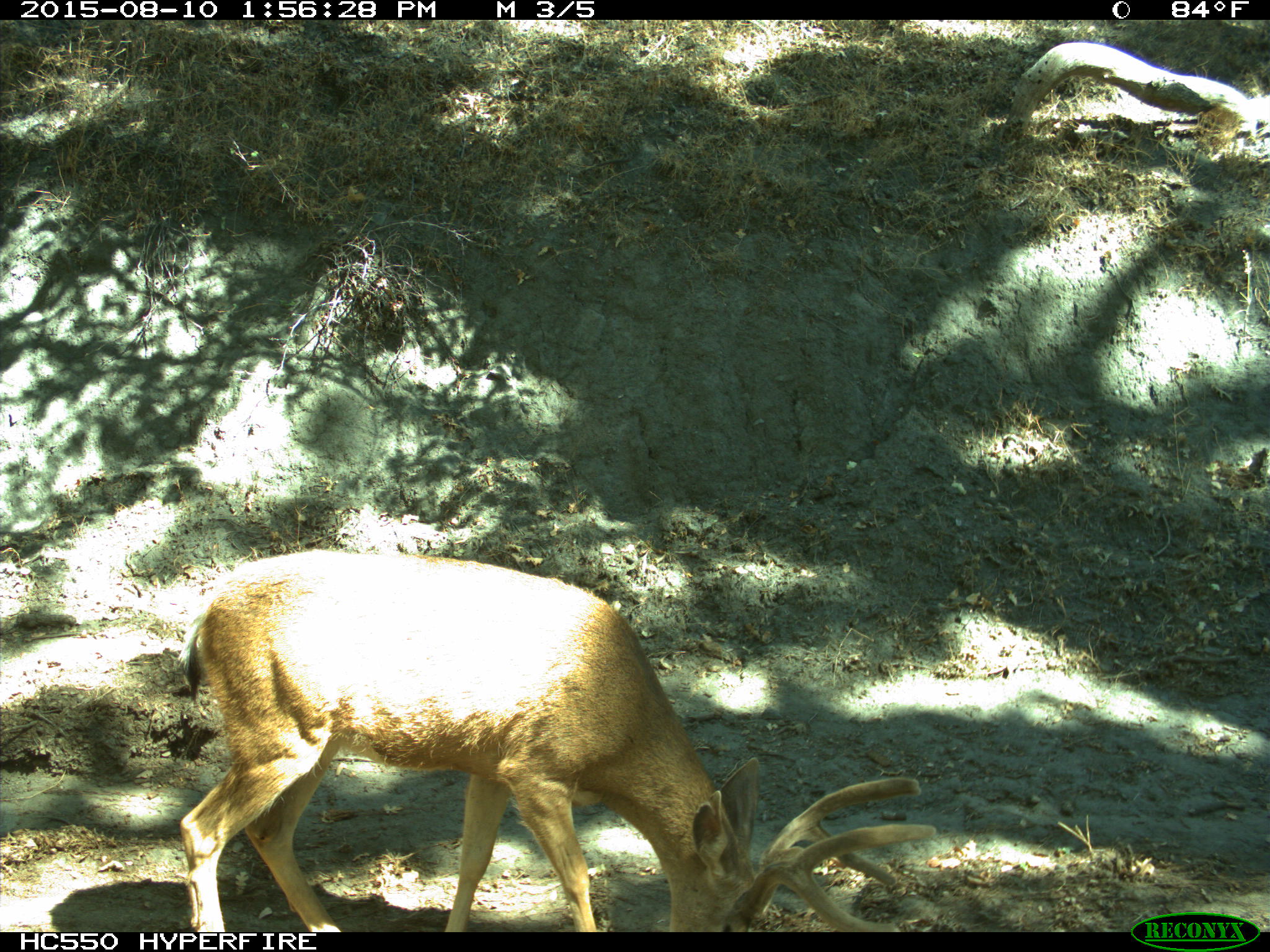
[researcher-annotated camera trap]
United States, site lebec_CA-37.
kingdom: Animalia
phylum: Chordata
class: Mammalia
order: Artiodactyla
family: Cervidae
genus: Odocoileus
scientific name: Odocoileus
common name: deer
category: unidentified deer